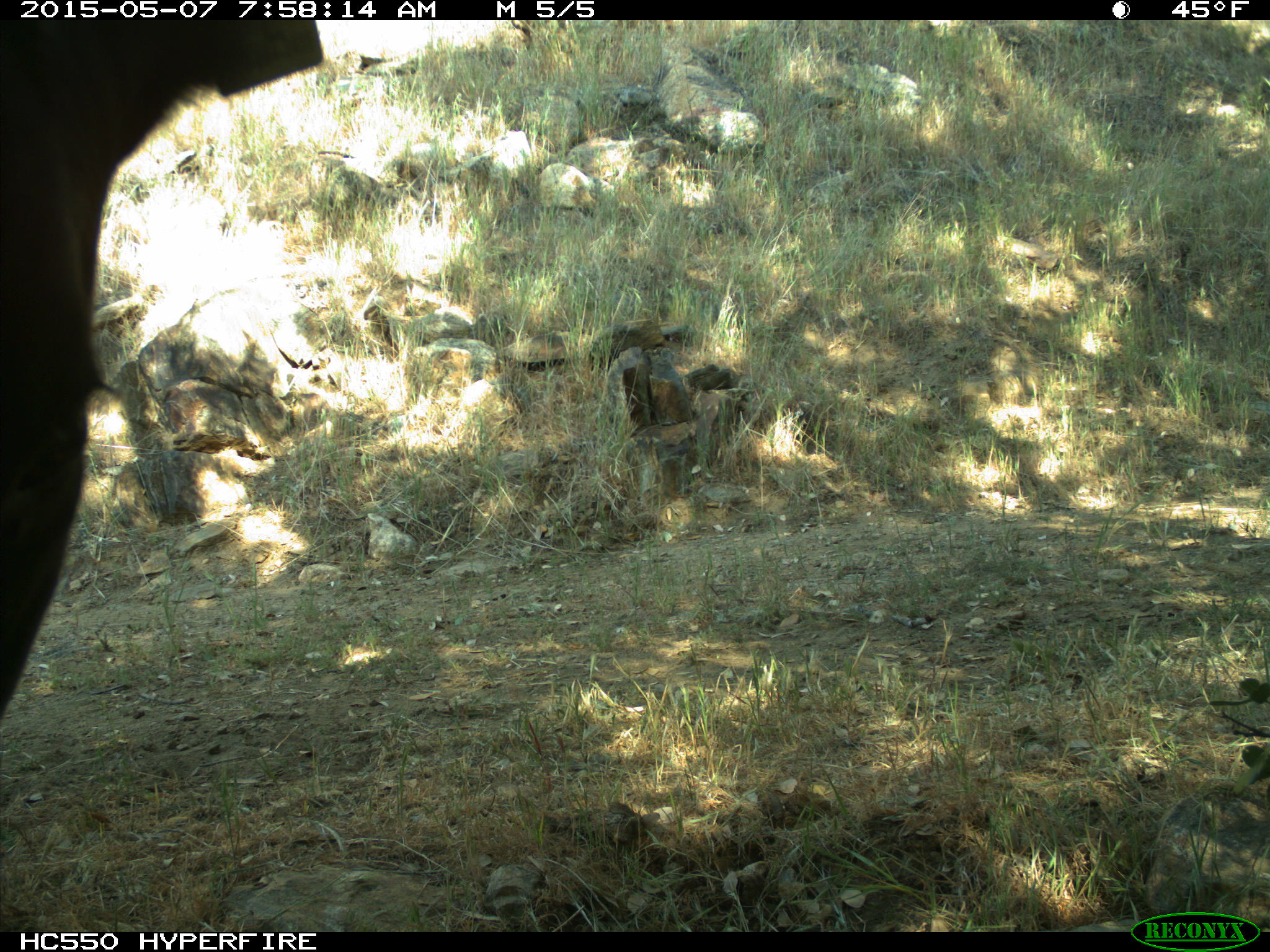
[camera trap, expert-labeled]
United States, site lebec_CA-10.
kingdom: Animalia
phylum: Chordata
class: Mammalia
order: Artiodactyla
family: Bovidae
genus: Bos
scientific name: Bos taurus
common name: domestic cow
Bos taurus (domestic cow).